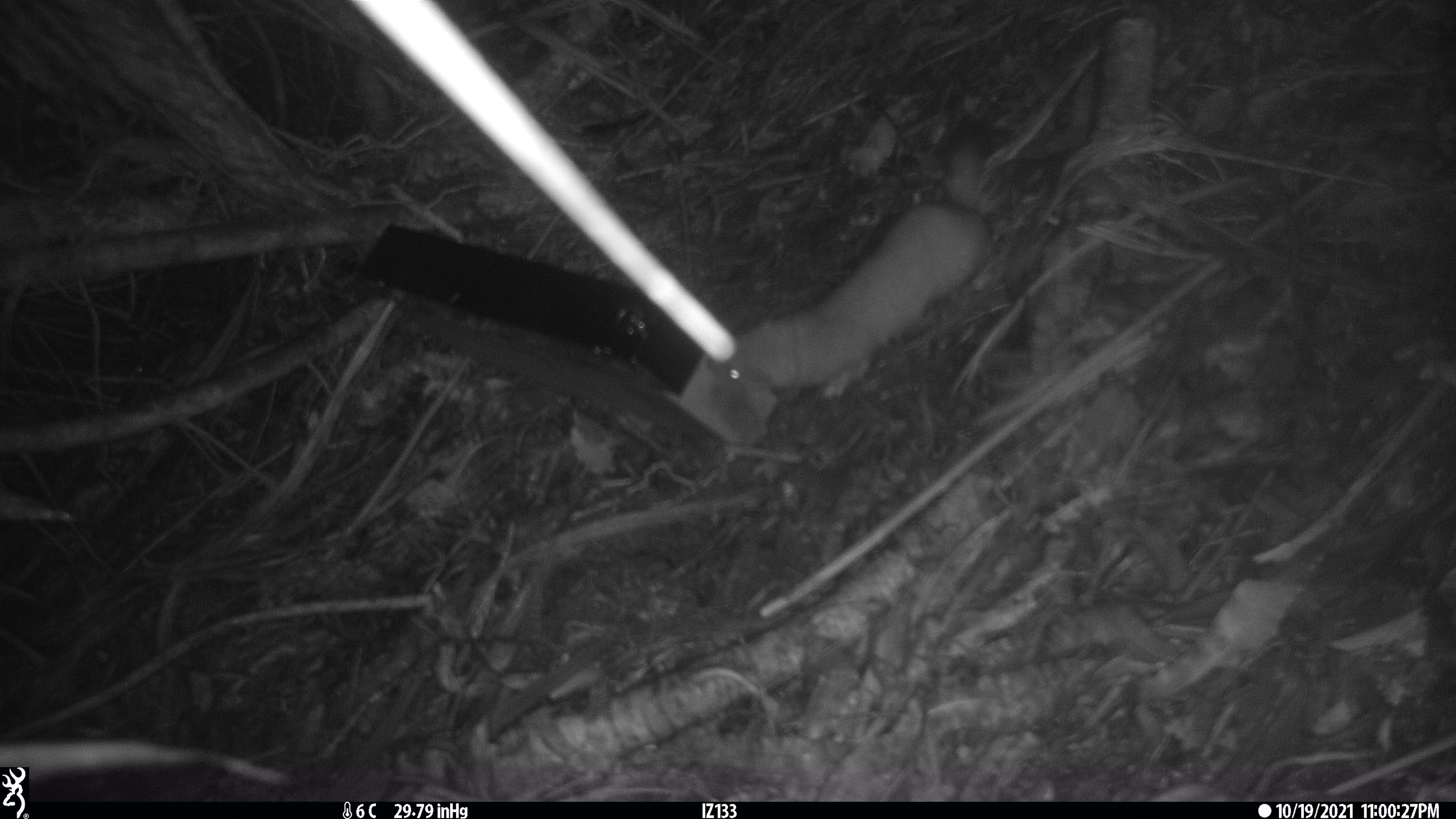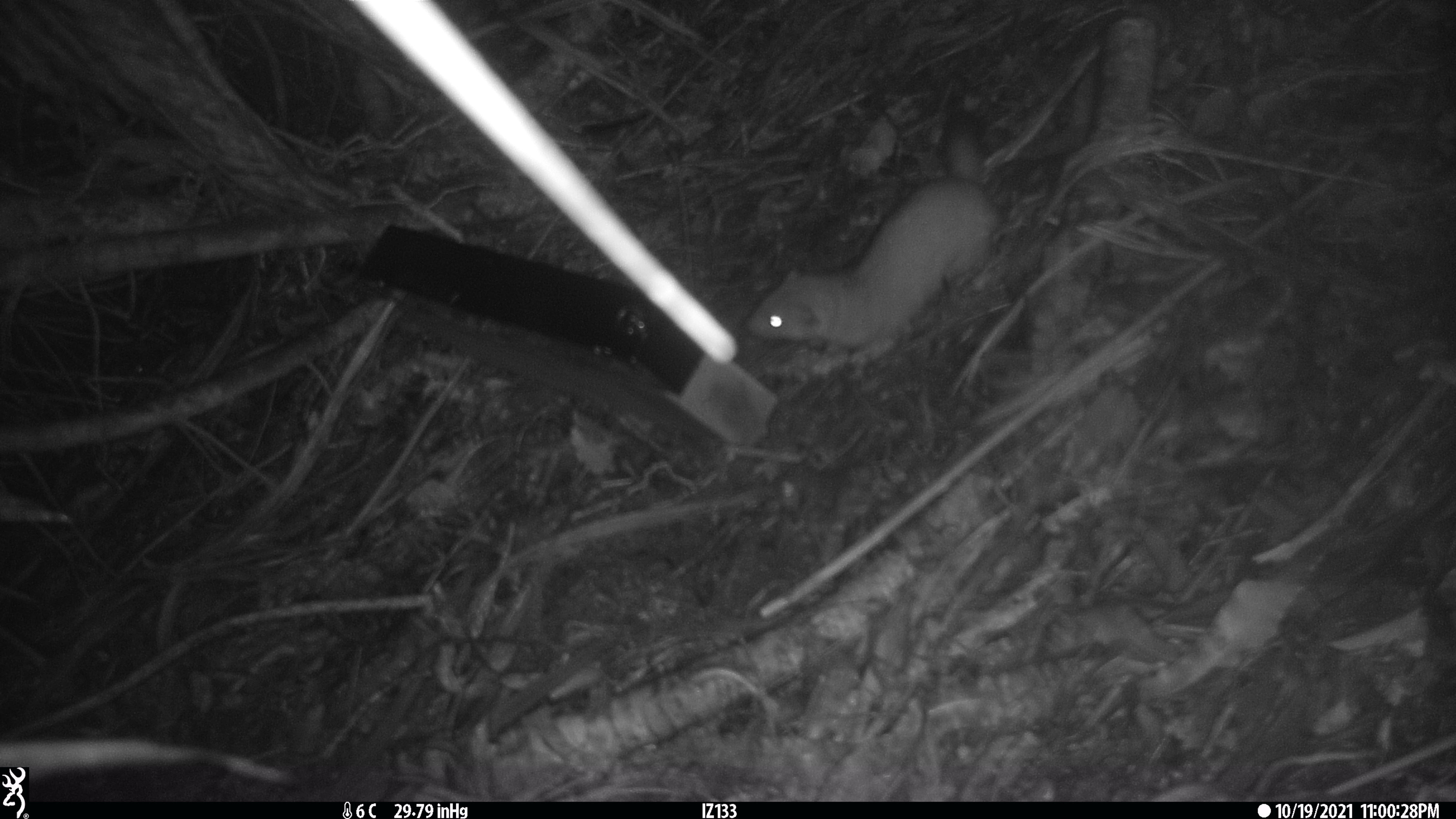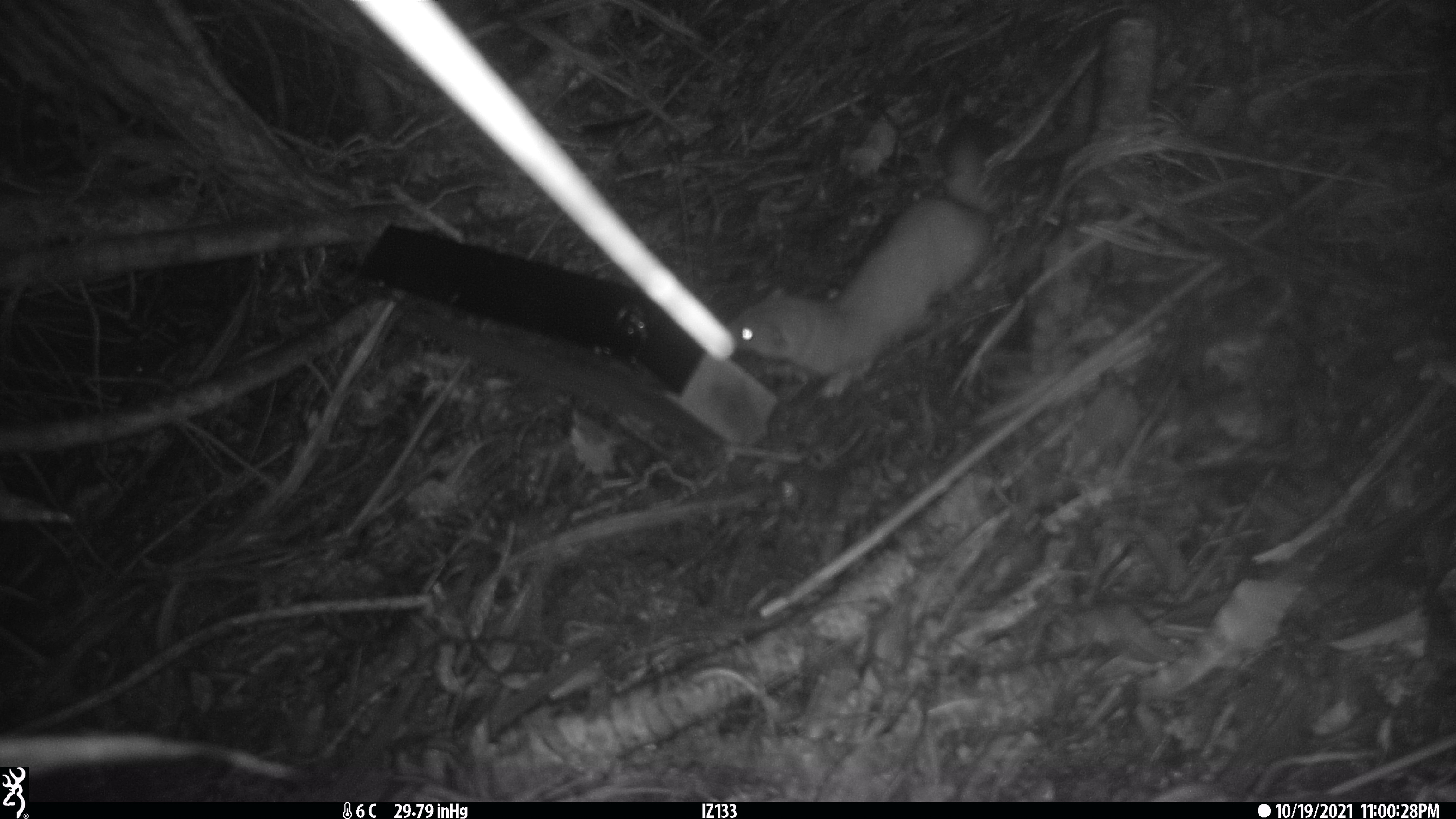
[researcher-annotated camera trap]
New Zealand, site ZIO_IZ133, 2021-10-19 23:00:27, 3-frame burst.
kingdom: Animalia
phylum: Chordata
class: Mammalia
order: Carnivora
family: Mustelidae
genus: Mustela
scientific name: Mustela erminea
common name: stoat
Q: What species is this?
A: Stoat (Mustela erminea).